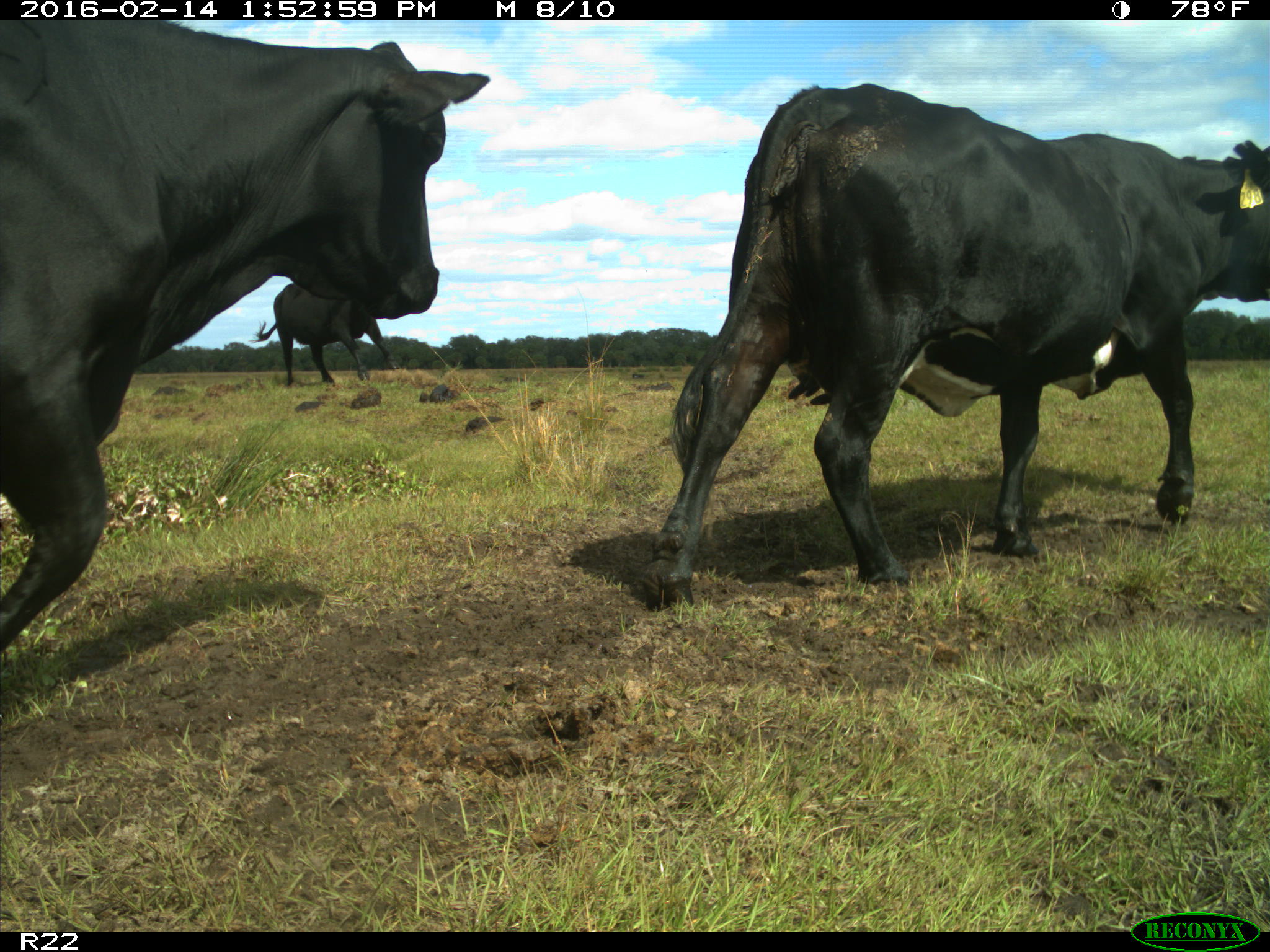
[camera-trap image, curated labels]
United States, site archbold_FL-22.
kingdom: Animalia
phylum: Chordata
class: Mammalia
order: Artiodactyla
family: Bovidae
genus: Bos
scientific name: Bos taurus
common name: domestic cow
Bos taurus (domestic cow).